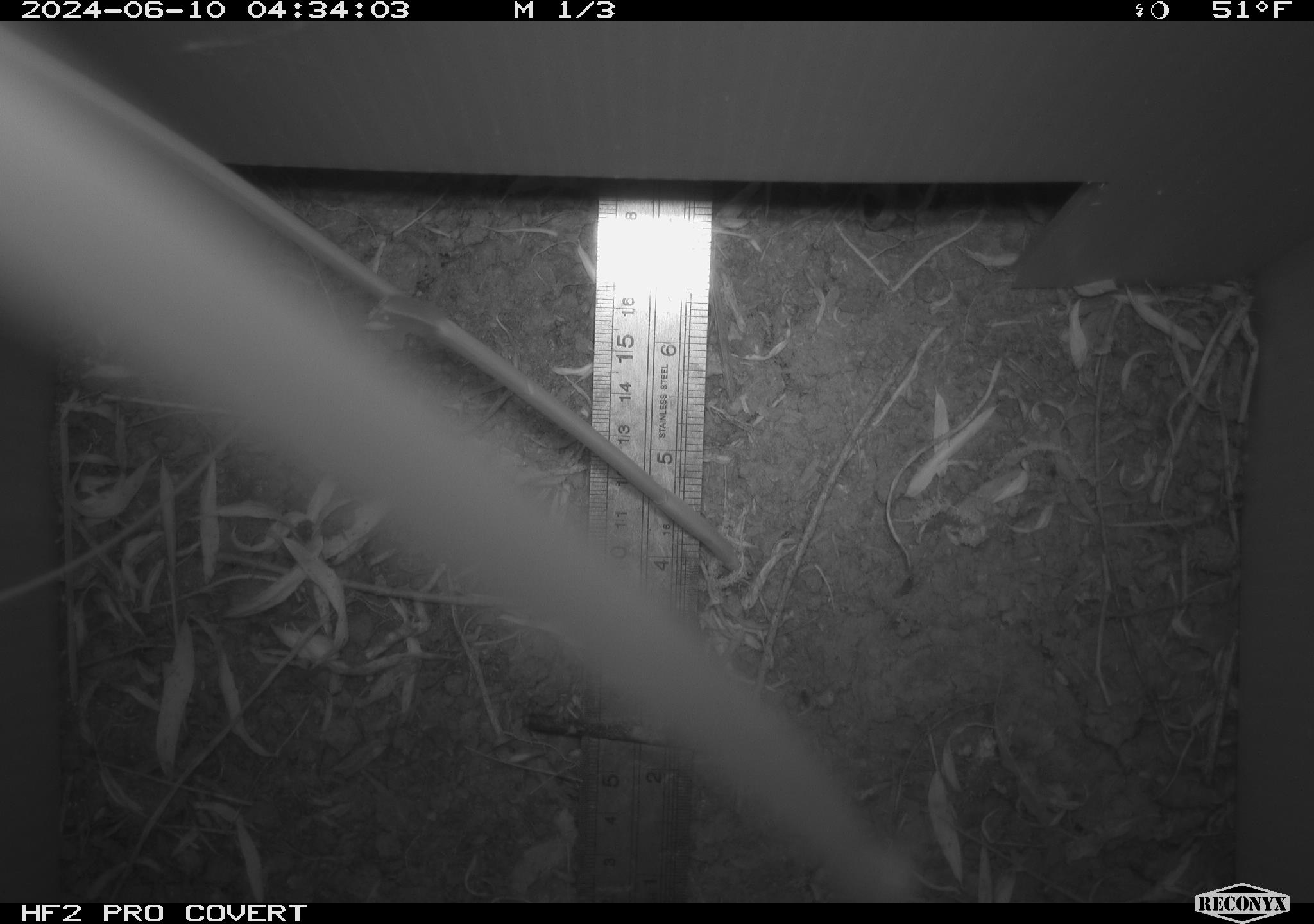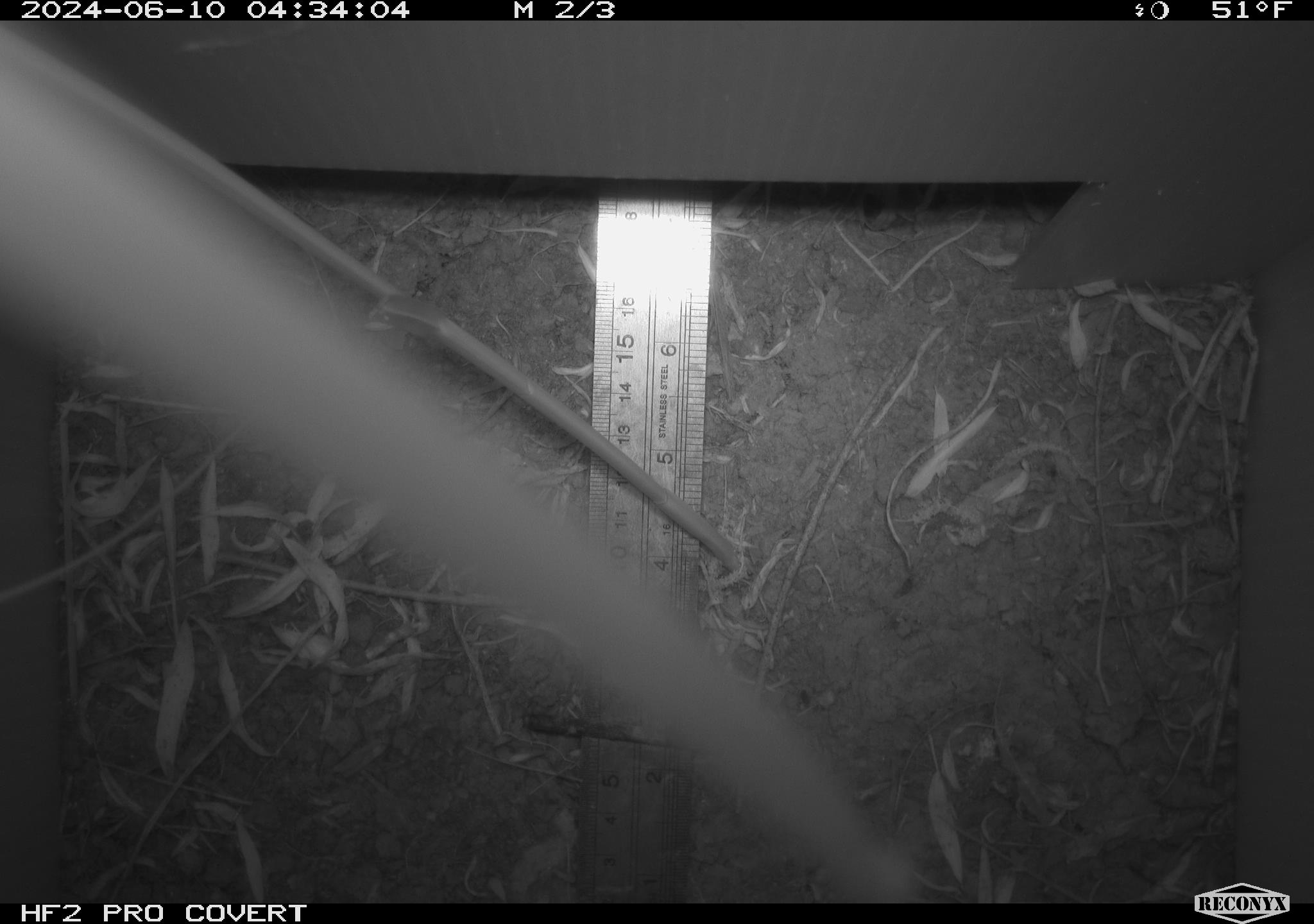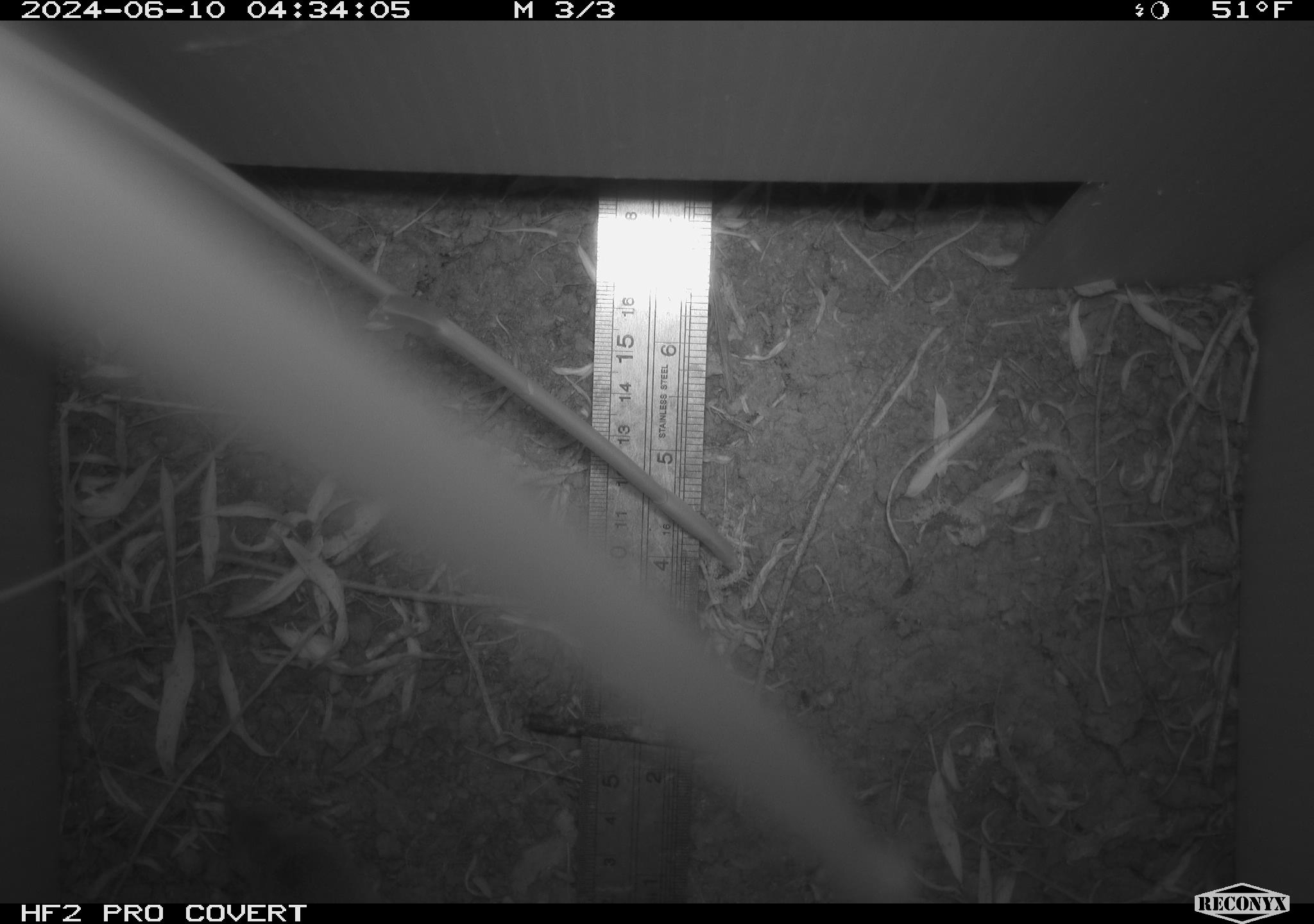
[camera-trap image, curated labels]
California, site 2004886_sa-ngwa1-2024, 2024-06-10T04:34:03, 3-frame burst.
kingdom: Animalia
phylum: Chordata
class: Mammalia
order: Rodentia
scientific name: Rodentia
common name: mouse species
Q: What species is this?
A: Mouse species (Rodentia).